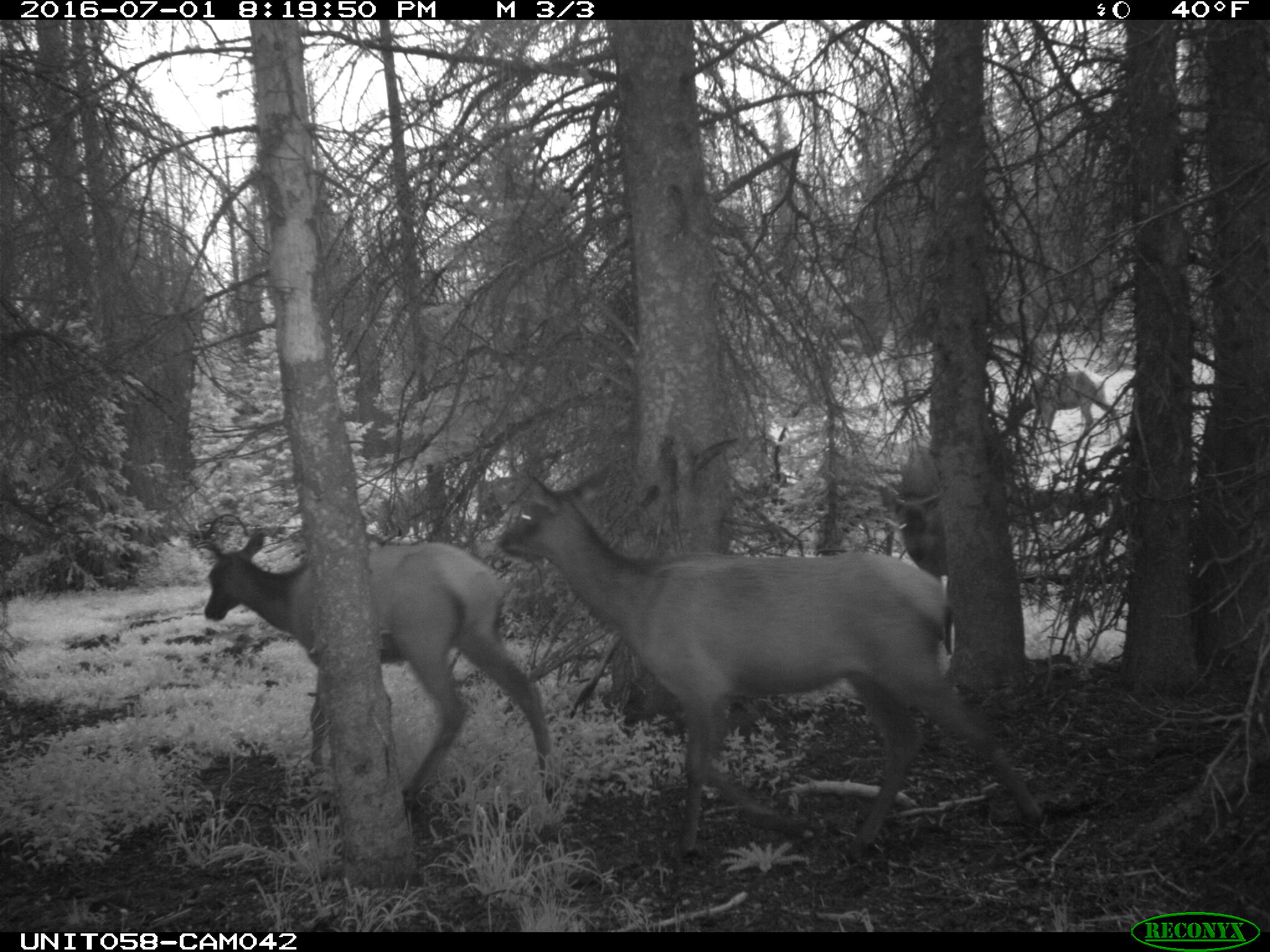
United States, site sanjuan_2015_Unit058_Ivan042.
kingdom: Animalia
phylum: Chordata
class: Mammalia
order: Artiodactyla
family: Cervidae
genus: Cervus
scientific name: Cervus elaphus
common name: red deer